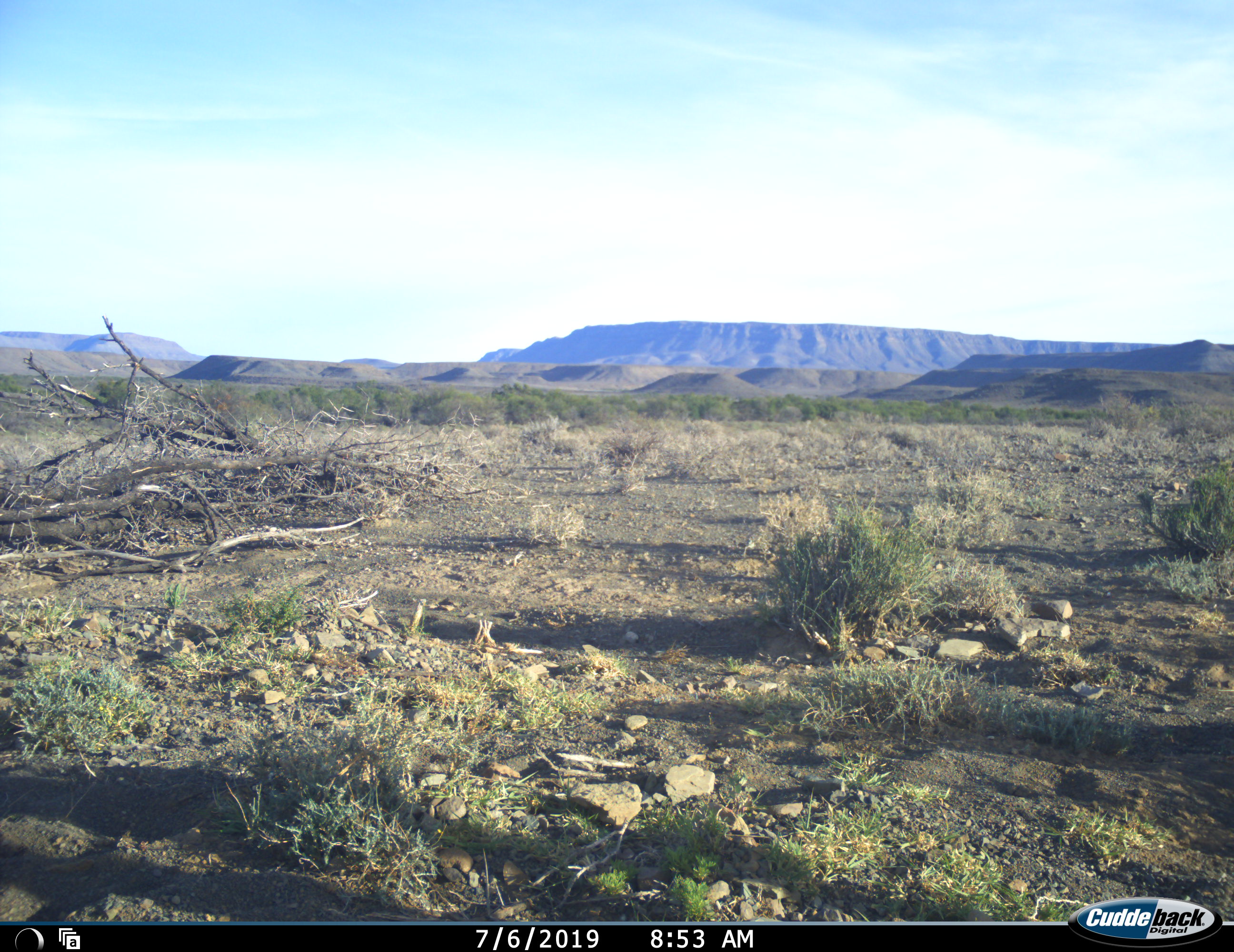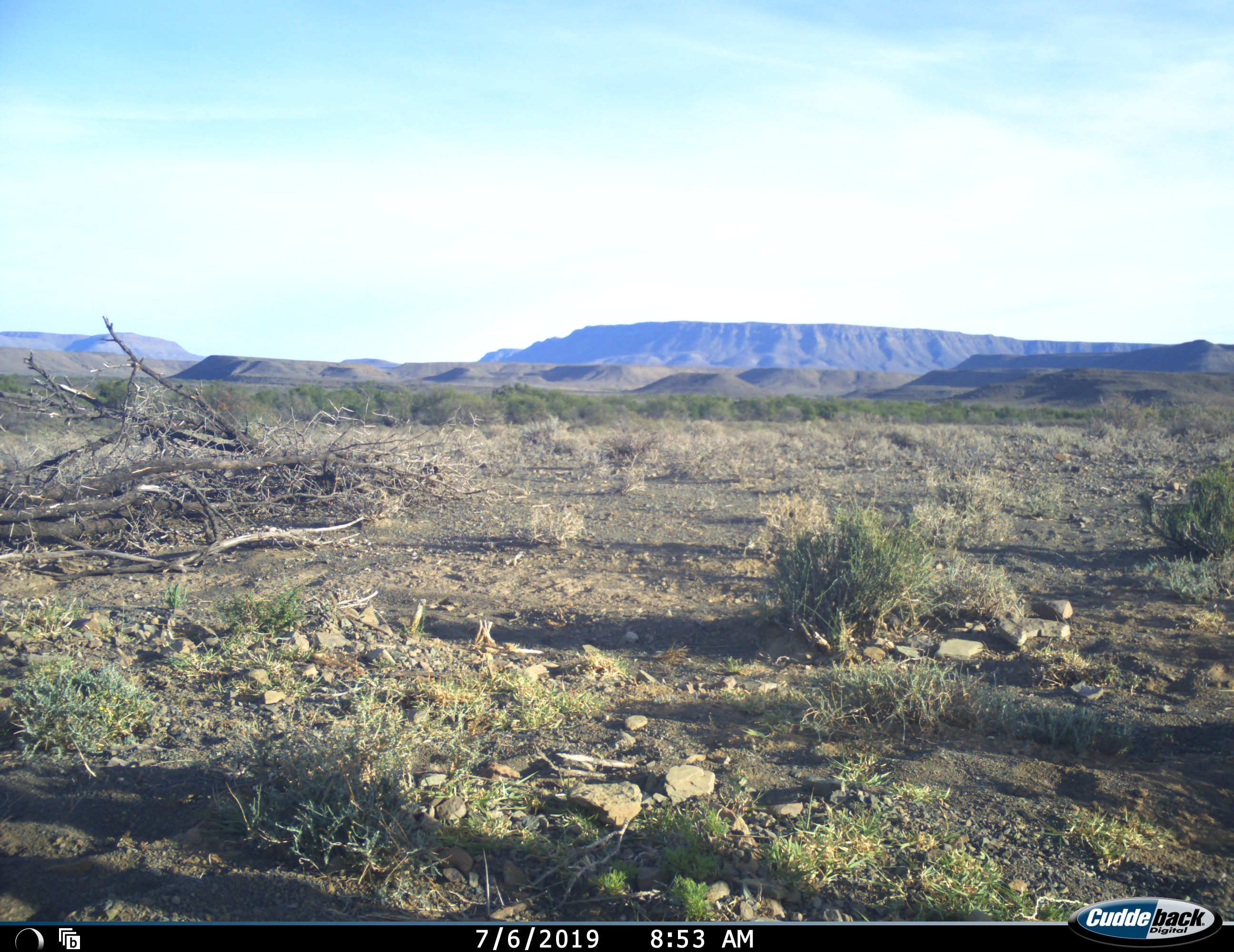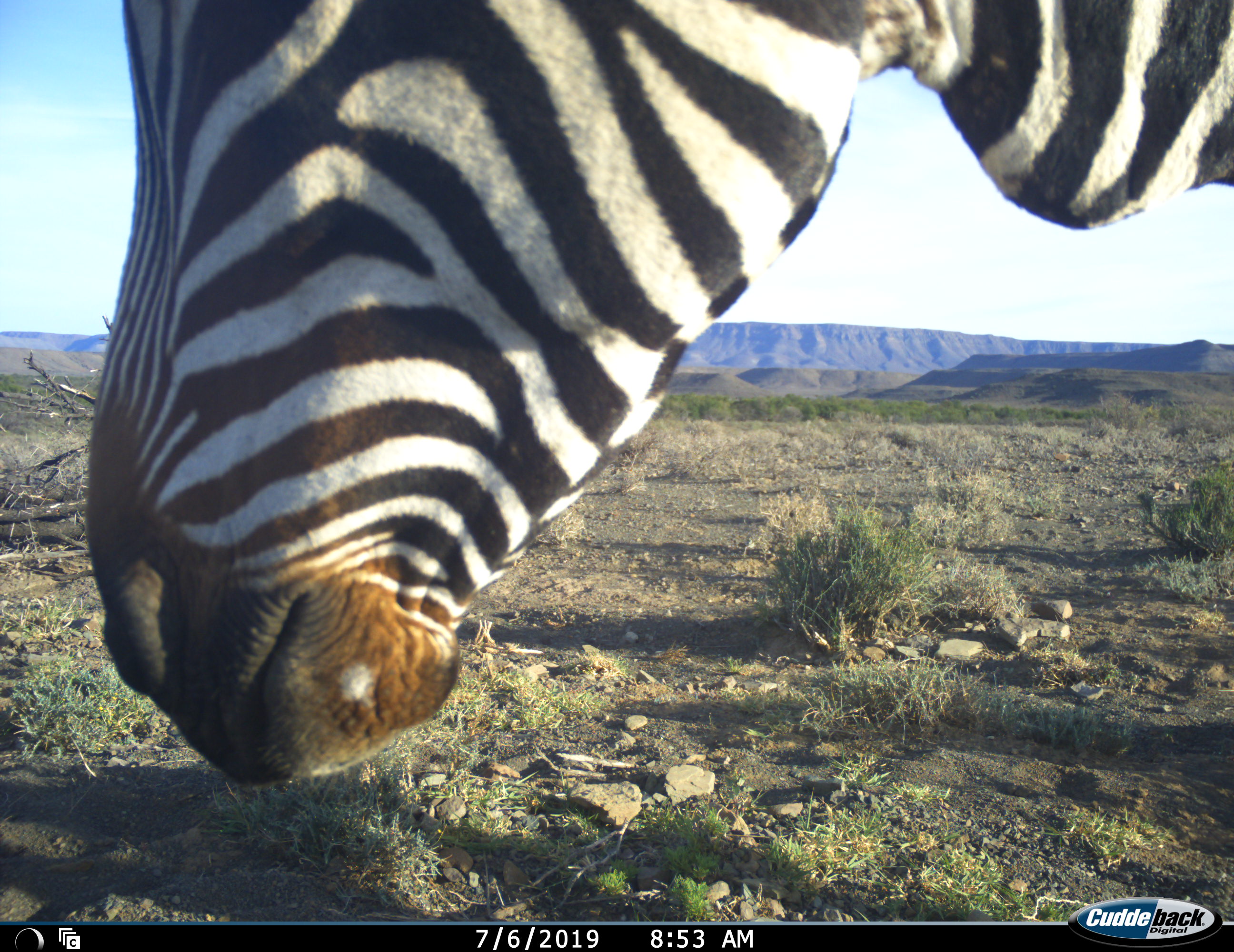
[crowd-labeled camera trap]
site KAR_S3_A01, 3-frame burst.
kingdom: Animalia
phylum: Chordata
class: Mammalia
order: Perissodactyla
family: Equidae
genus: Equus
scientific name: Equus zebra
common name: mountain zebra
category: zebramountain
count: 1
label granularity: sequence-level